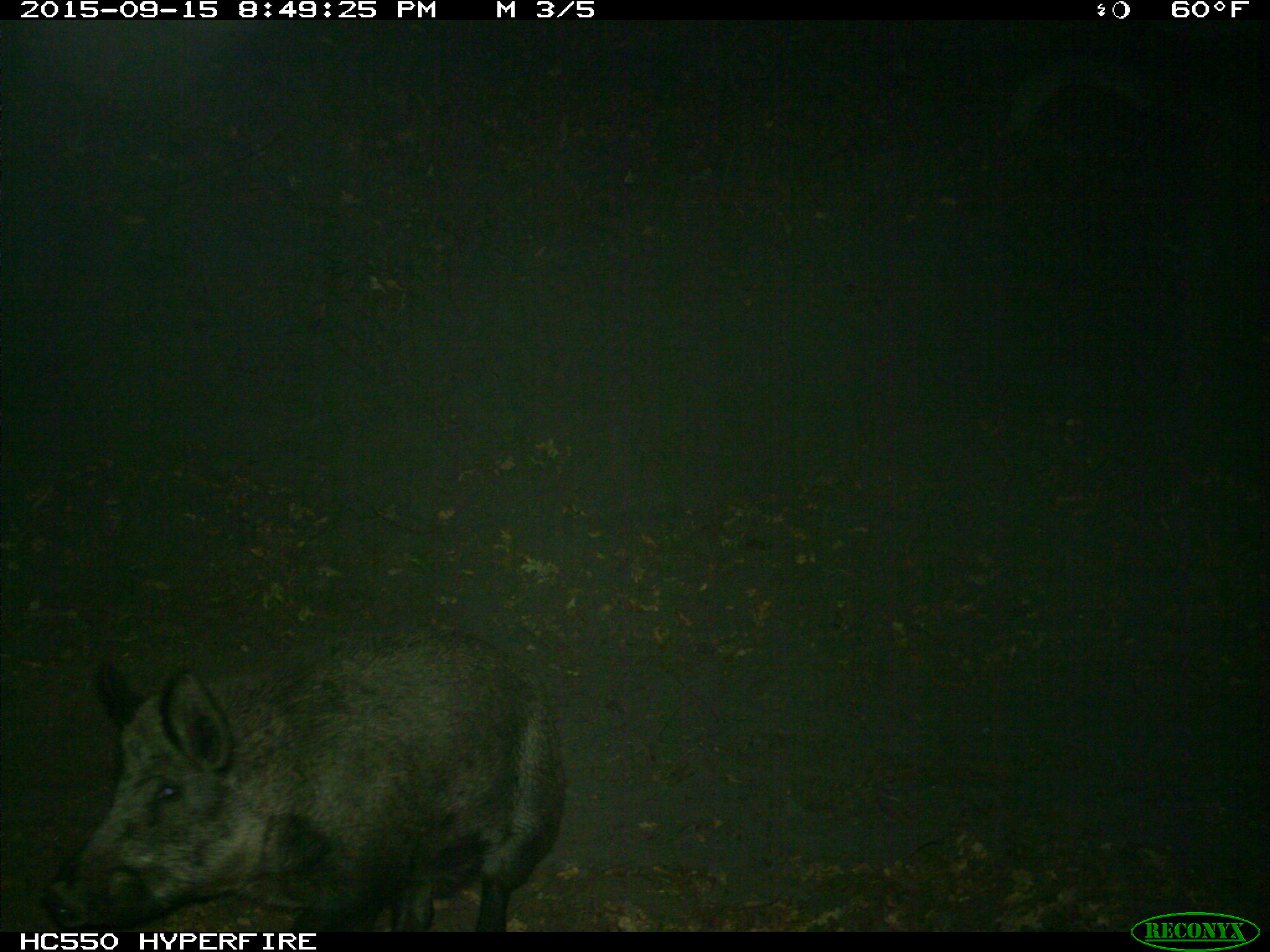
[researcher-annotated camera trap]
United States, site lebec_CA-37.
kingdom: Animalia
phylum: Chordata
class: Mammalia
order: Artiodactyla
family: Suidae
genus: Sus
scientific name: Sus scrofa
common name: wild boar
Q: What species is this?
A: Sus scrofa (wild boar).